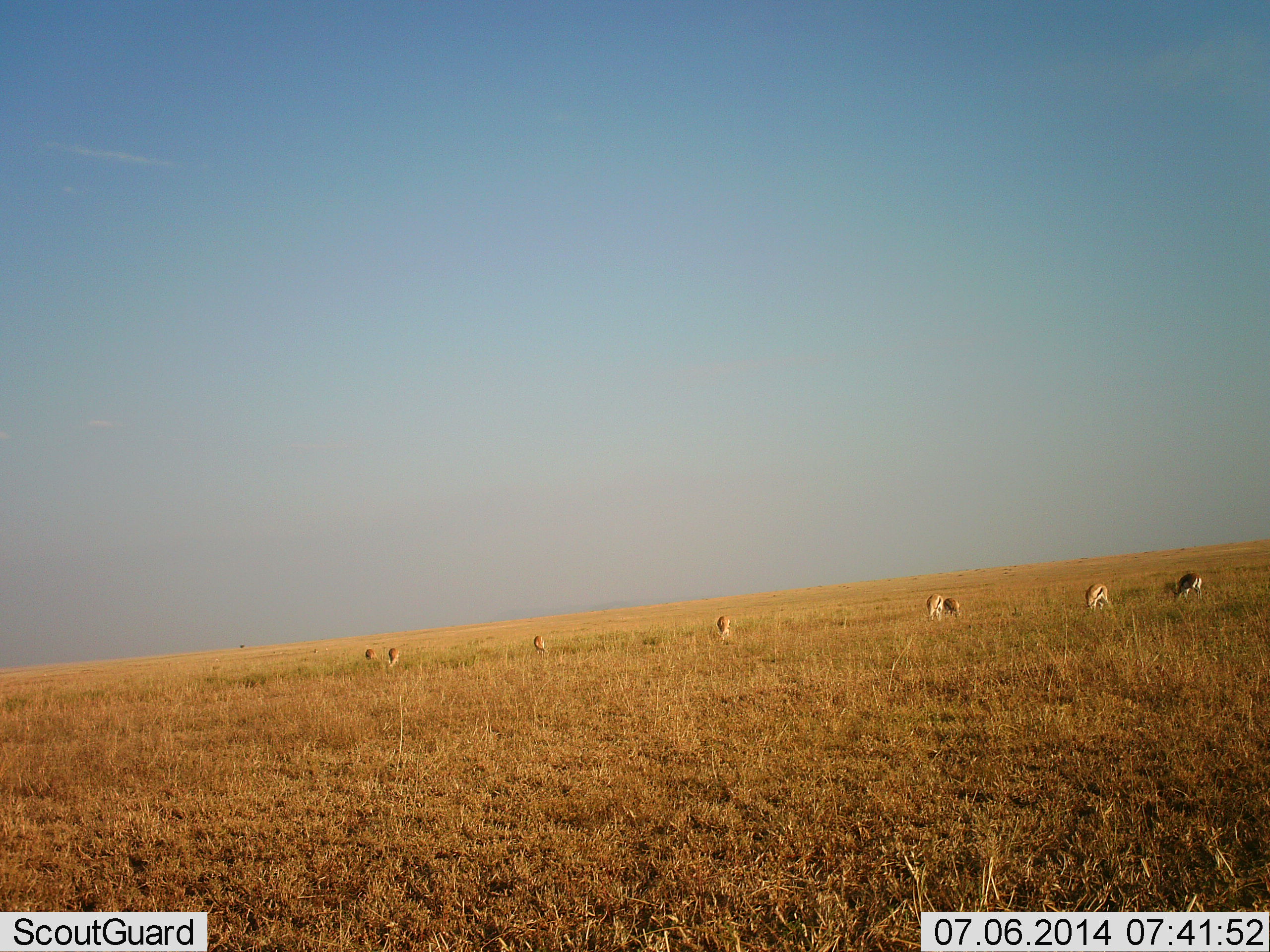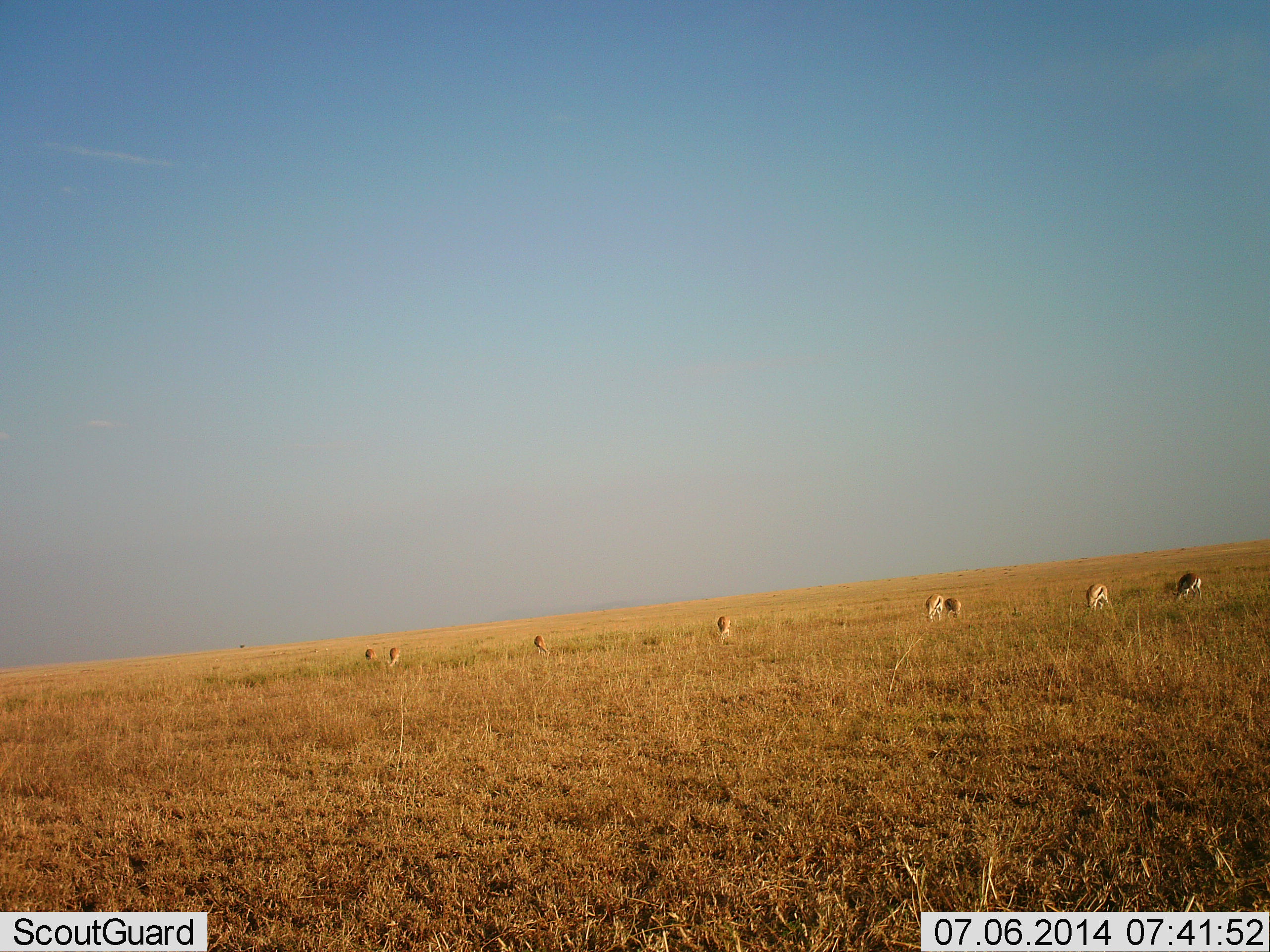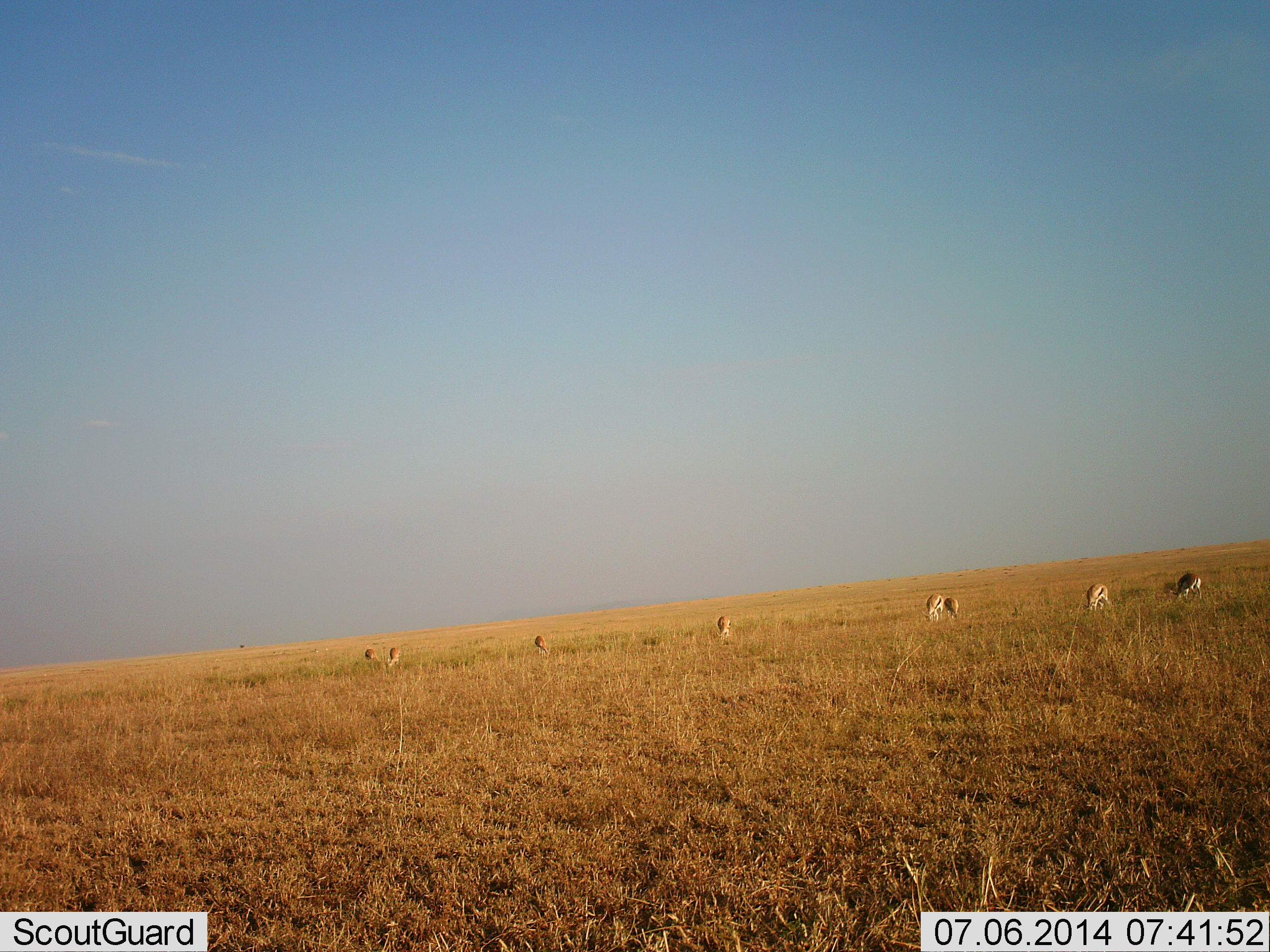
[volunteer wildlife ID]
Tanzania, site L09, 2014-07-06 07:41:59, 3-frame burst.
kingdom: Animalia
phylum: Chordata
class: Mammalia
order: Artiodactyla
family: Bovidae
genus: Eudorcas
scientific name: Eudorcas thomsonii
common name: thomson's gazelle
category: gazellethomsons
Gazellethomsons (thomson's gazelle) (Eudorcas thomsonii), count 8. Behavior (volunteer vote fractions): standing 40%, resting 0%, moving 10%, interacting 0%. Young present (vote fraction): 0%. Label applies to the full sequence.